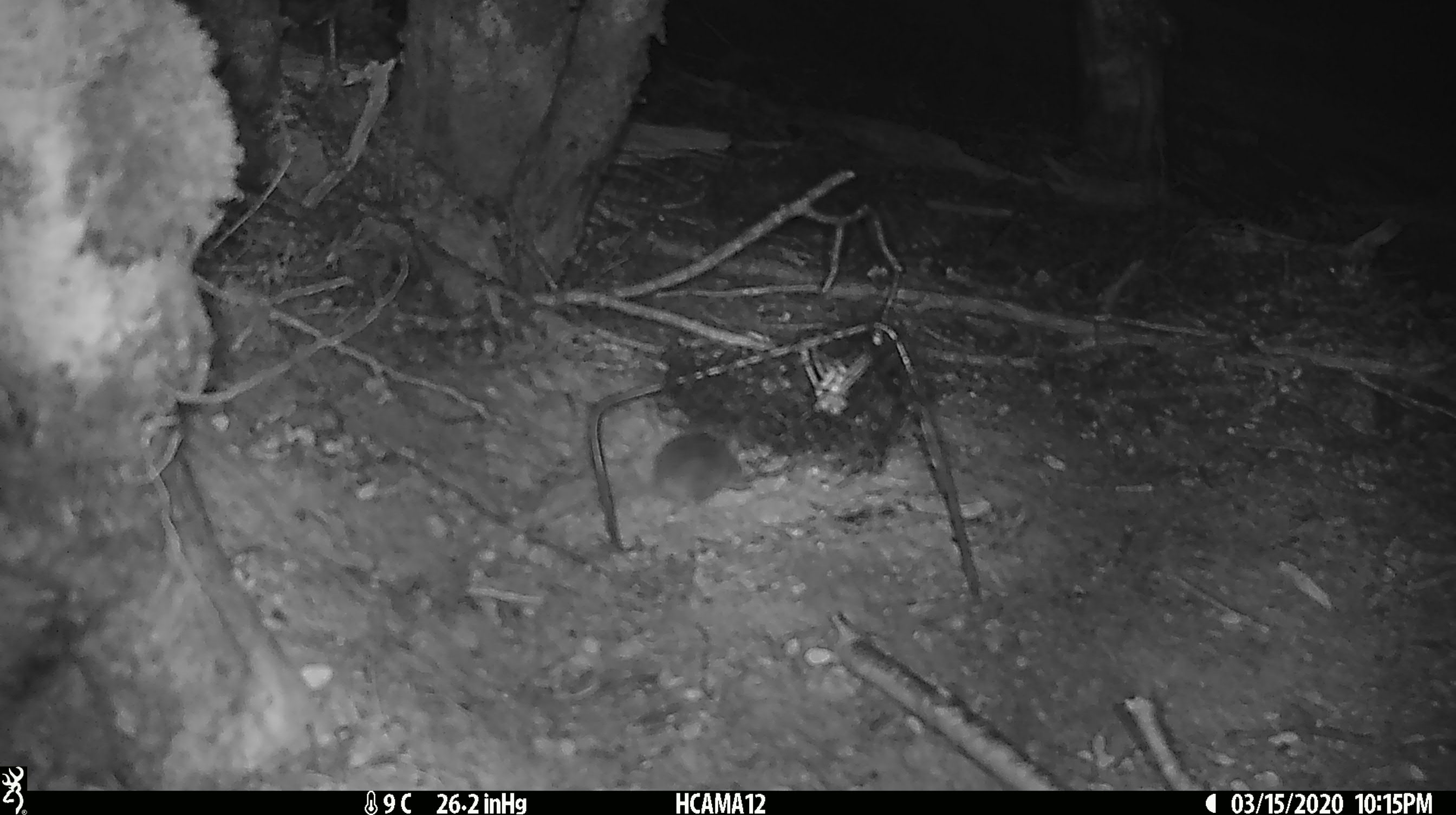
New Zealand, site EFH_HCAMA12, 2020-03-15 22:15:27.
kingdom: Animalia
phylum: Chordata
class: Mammalia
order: Rodentia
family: Muridae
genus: Mus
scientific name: Mus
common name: mouse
Mouse (Mus).